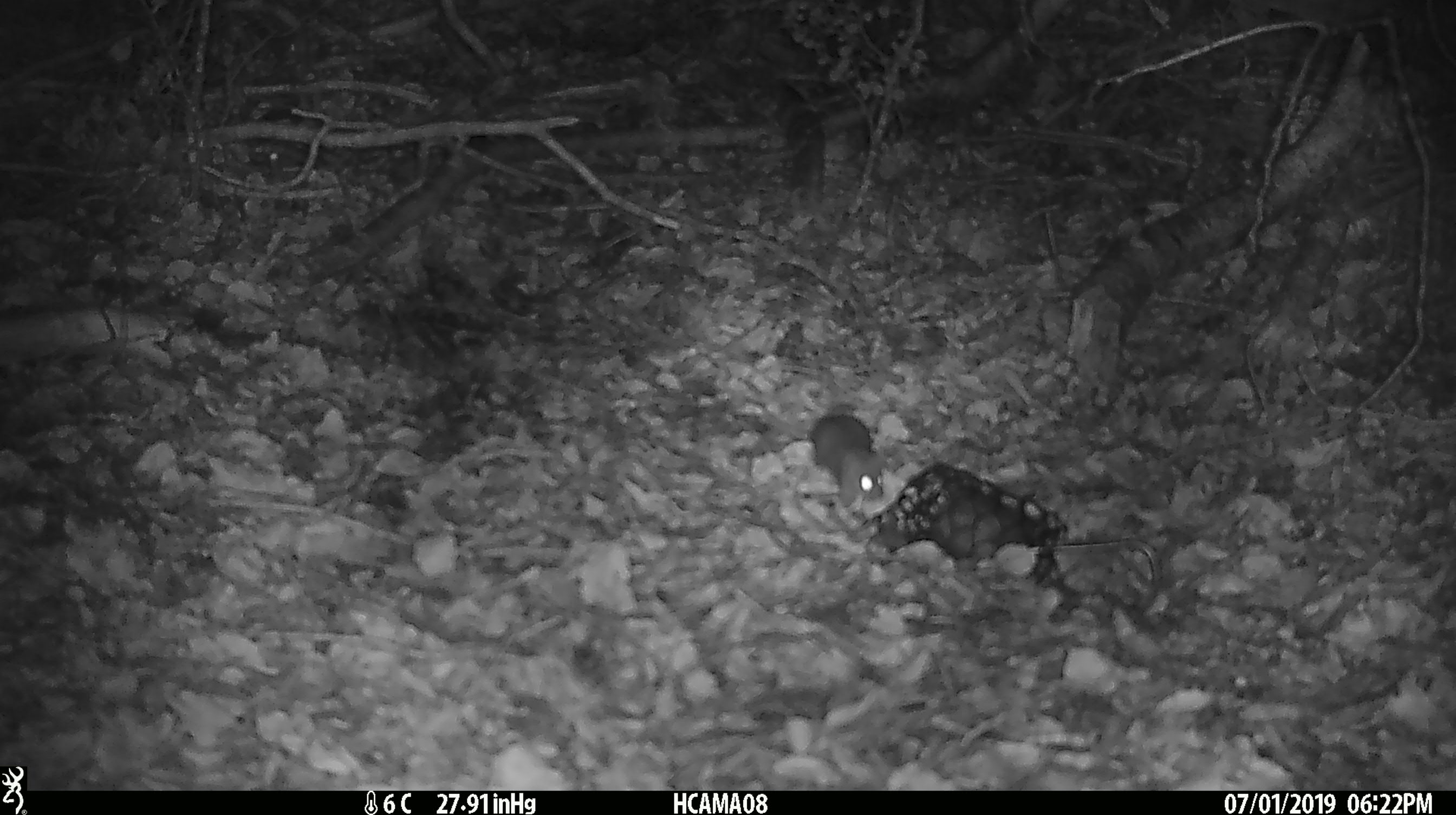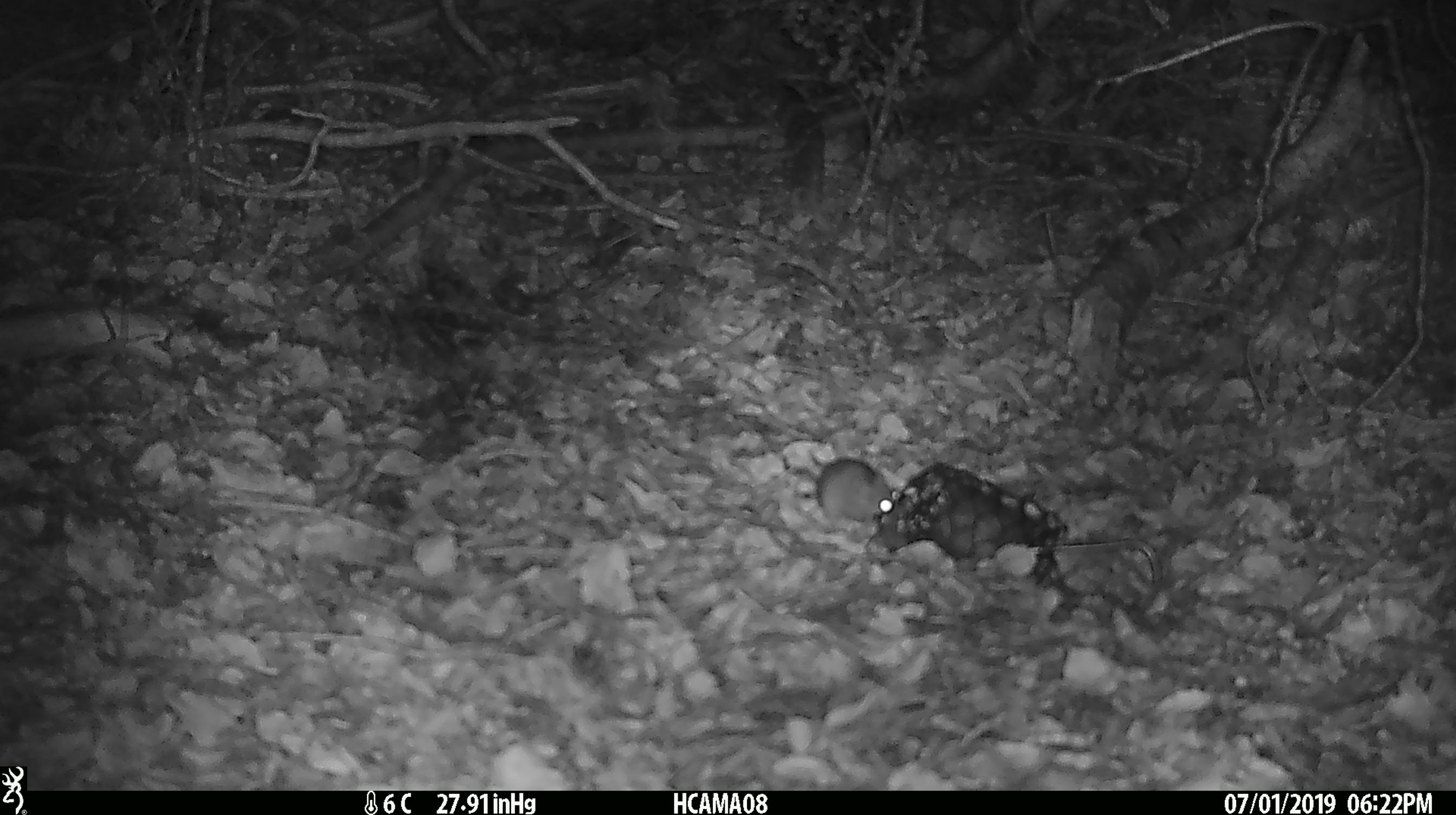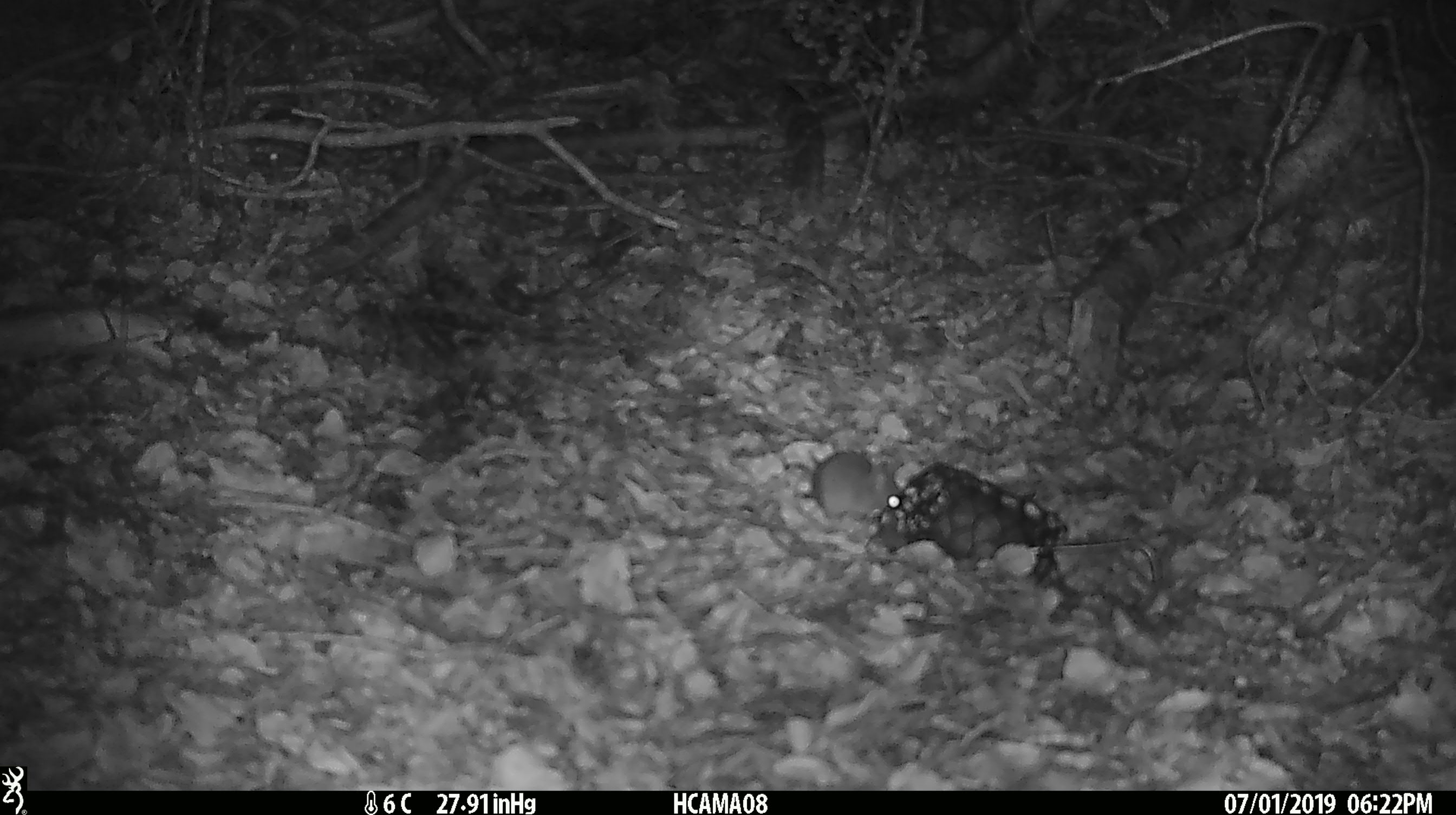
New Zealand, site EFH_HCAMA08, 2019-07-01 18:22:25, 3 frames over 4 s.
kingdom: Animalia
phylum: Chordata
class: Mammalia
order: Rodentia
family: Muridae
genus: Mus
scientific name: Mus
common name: mouse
Mouse (Mus).